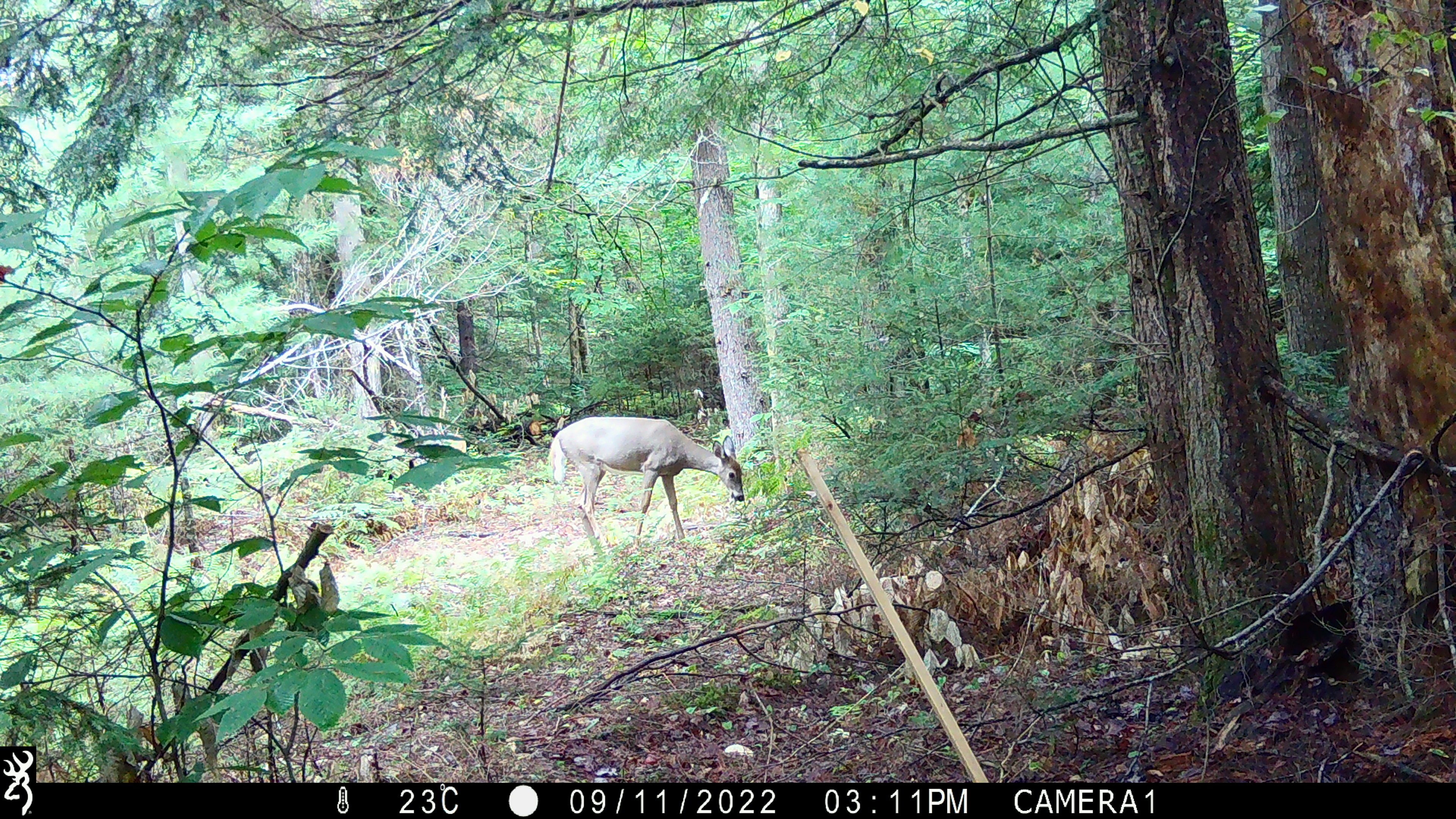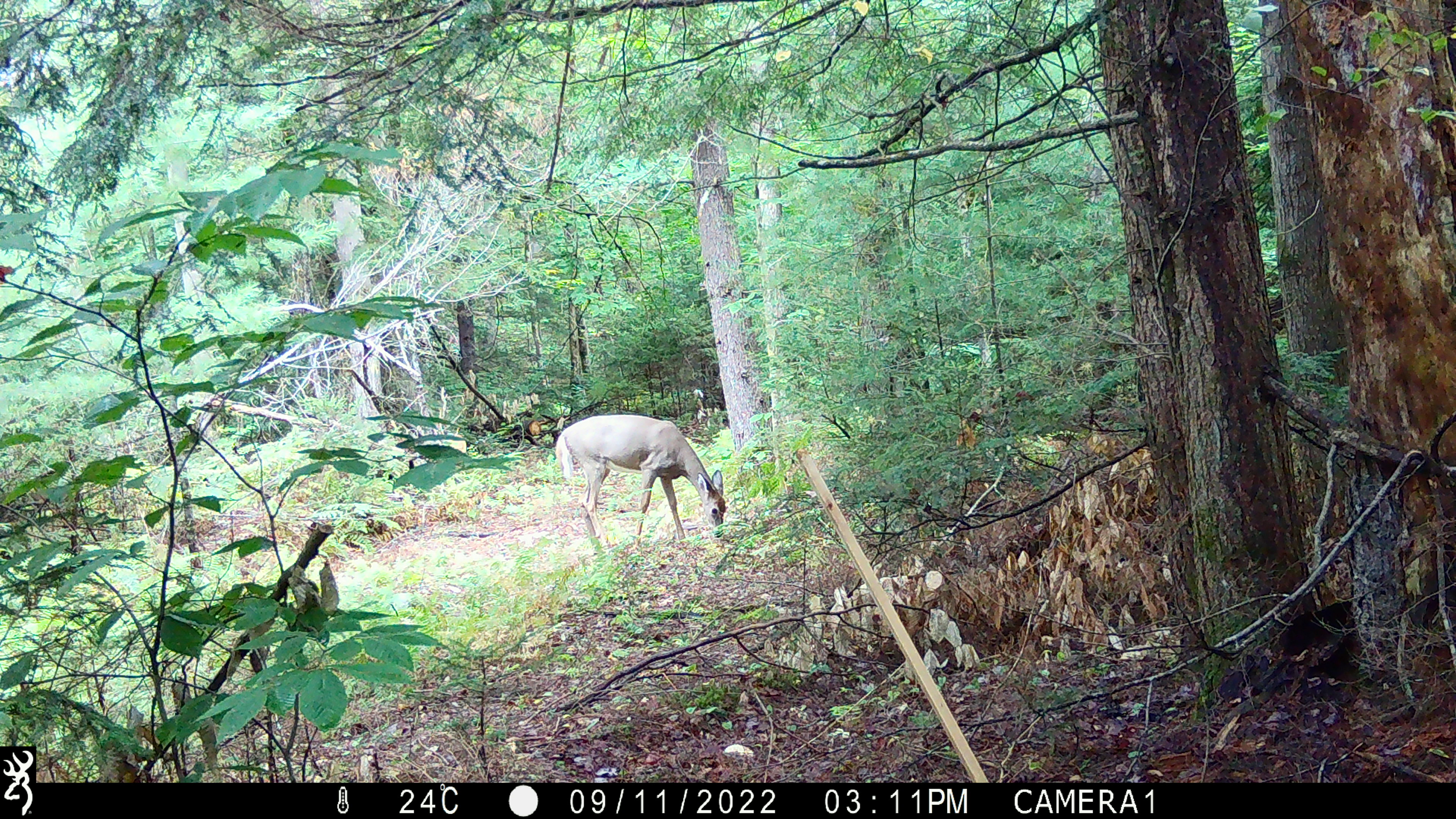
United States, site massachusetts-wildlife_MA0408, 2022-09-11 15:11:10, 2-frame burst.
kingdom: Animalia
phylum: Chordata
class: Mammalia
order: Artiodactyla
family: Cervidae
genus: Odocoileus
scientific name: Odocoileus virginianus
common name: white-tailed deer